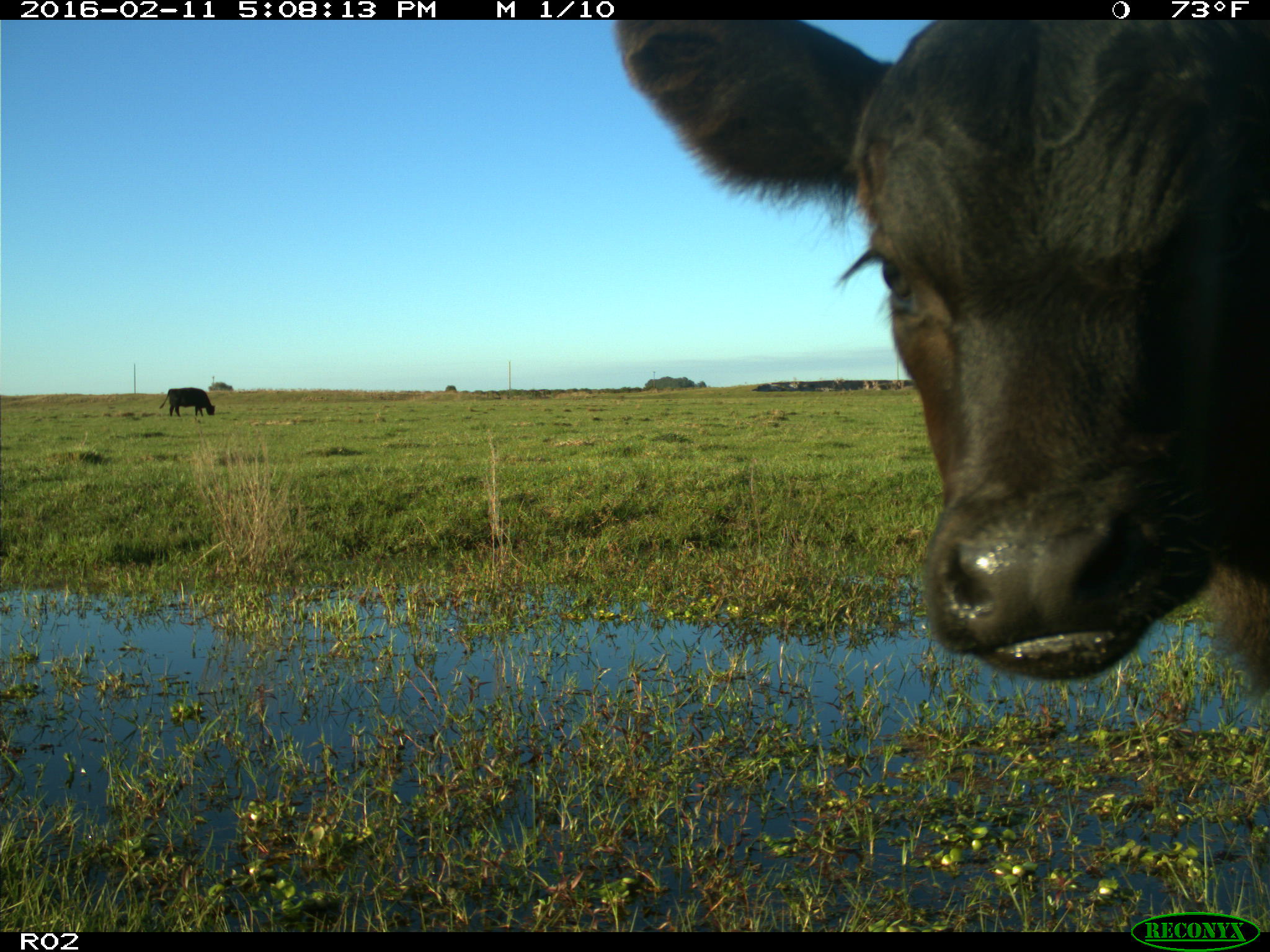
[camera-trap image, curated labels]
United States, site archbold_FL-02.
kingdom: Animalia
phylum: Chordata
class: Mammalia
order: Artiodactyla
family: Bovidae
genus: Bos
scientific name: Bos taurus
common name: domestic cow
Bos taurus (domestic cow).